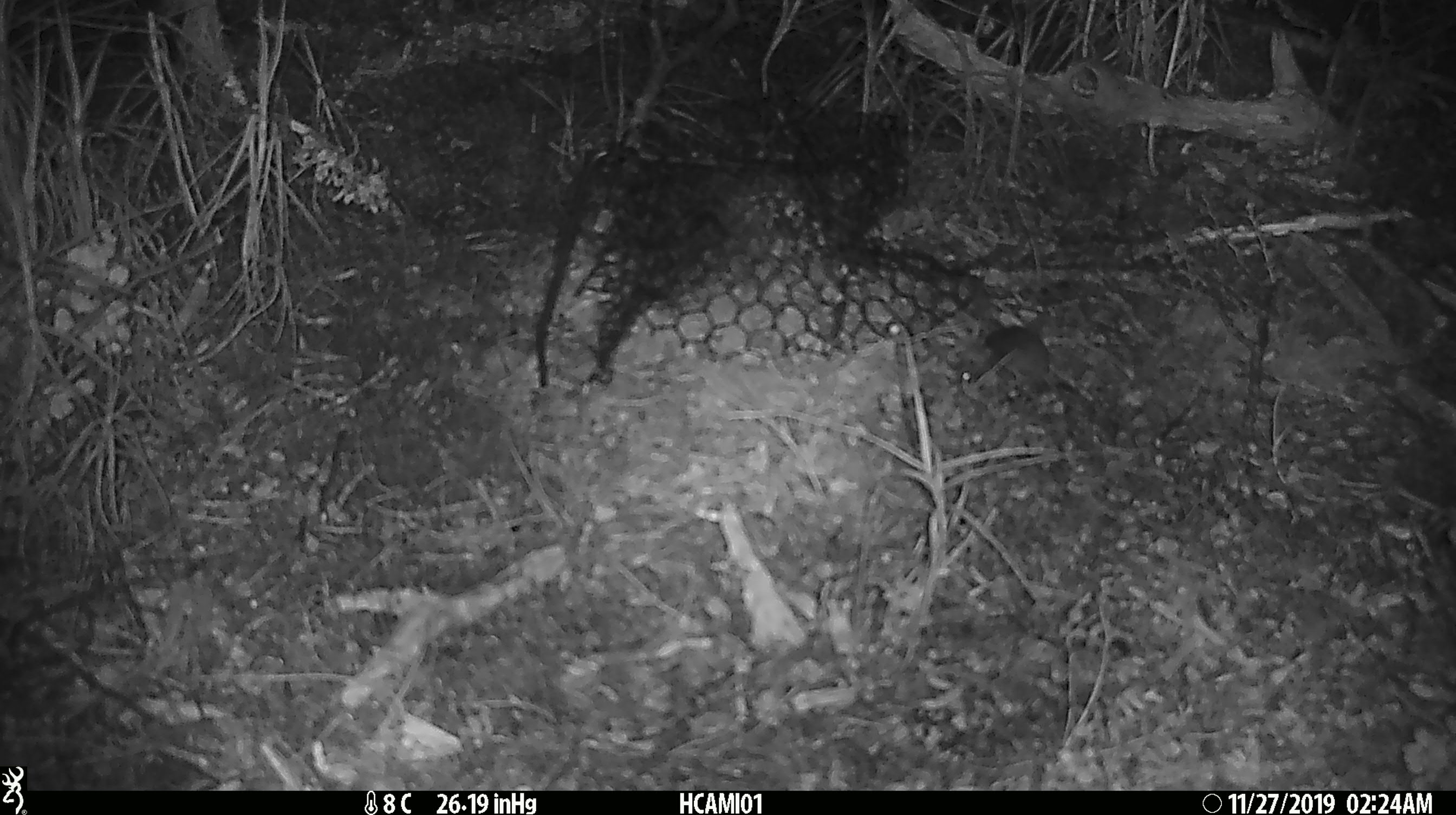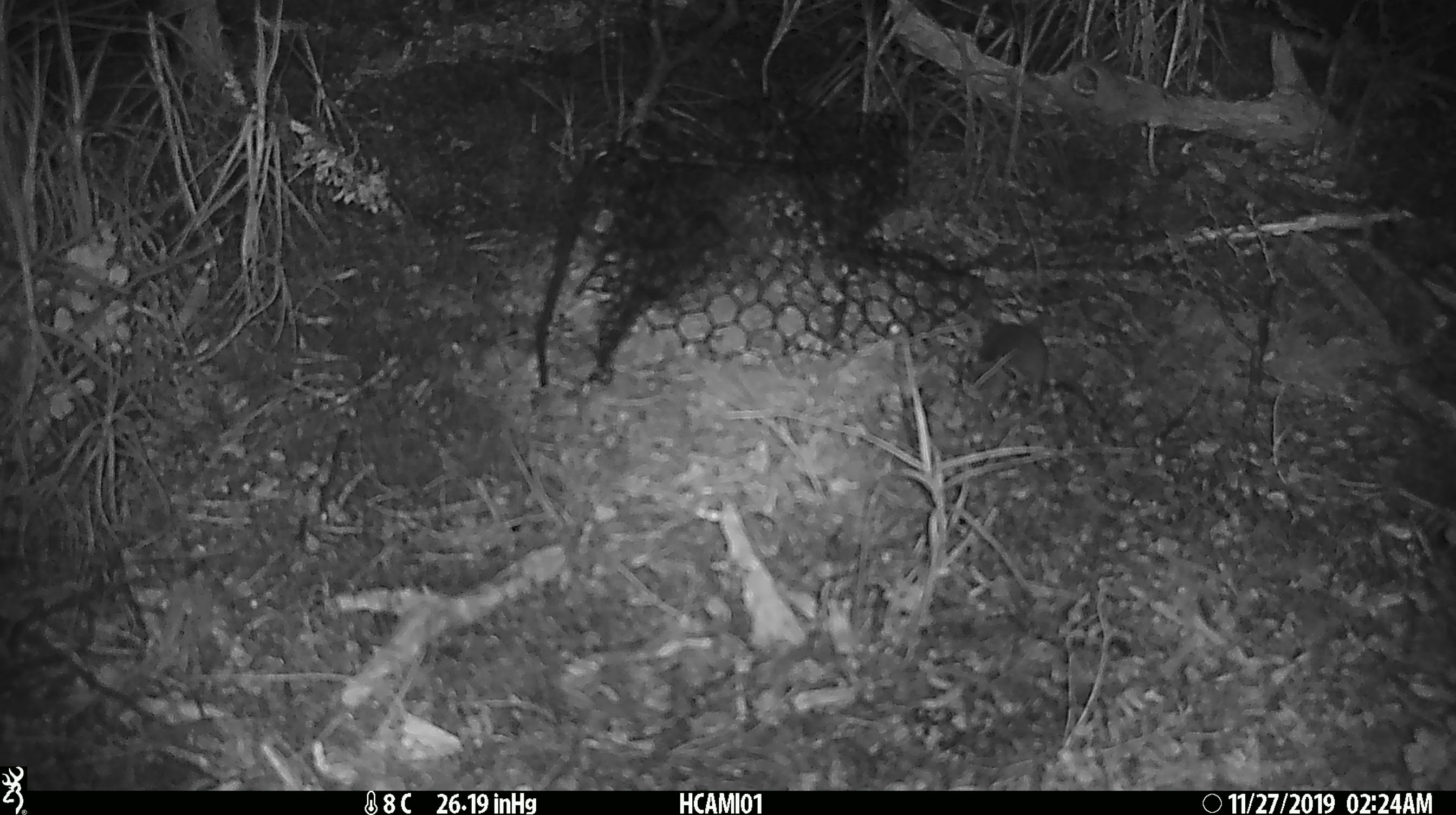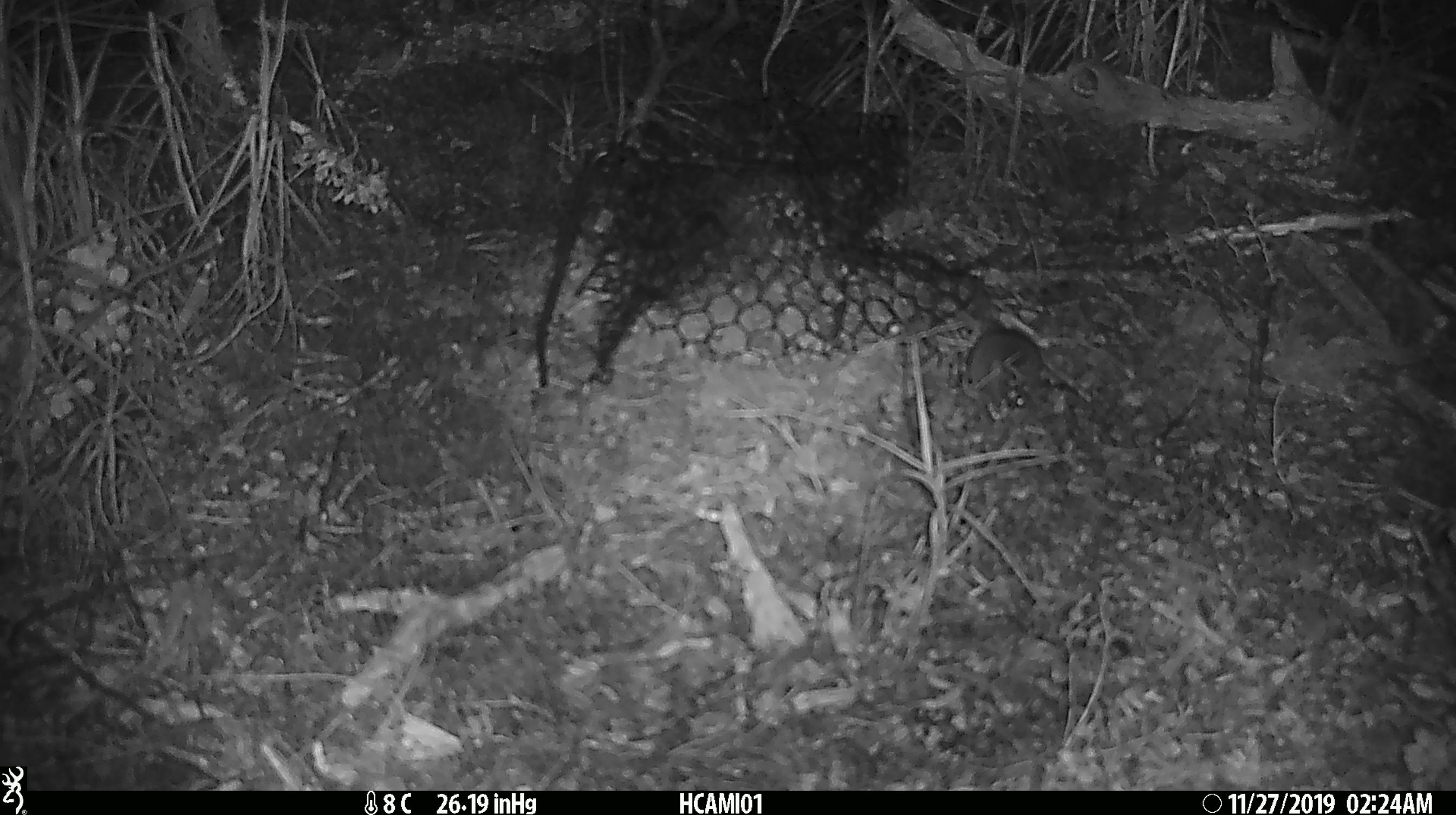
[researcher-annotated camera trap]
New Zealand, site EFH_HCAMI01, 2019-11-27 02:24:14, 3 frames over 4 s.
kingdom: Animalia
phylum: Chordata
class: Mammalia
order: Rodentia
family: Muridae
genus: Mus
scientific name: Mus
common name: mouse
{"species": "mouse (Mus)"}